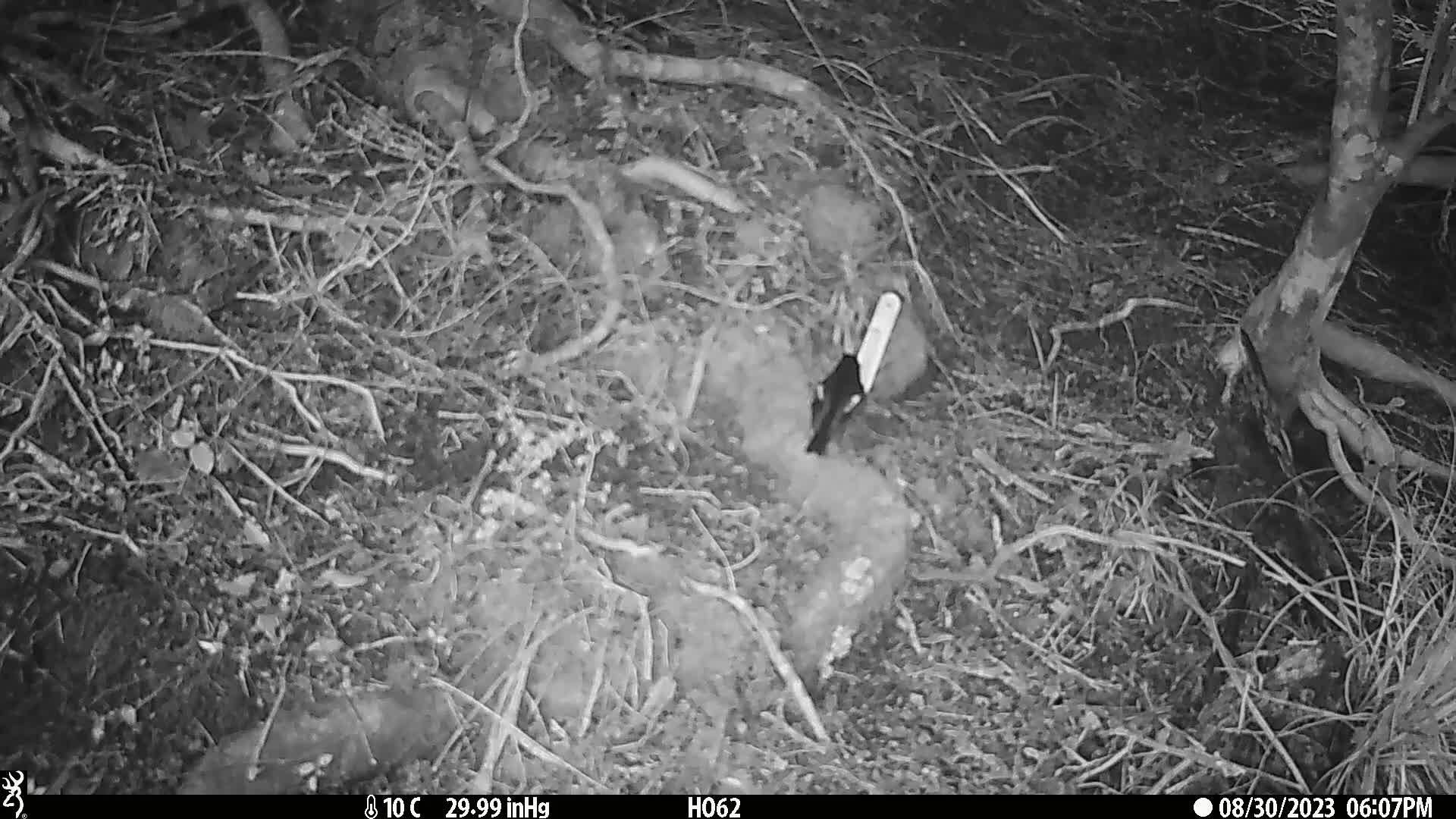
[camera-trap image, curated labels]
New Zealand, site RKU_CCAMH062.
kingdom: Animalia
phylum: Chordata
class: Aves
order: Passeriformes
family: Petroicidae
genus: Petroica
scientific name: Petroica macrocephala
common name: tomtit